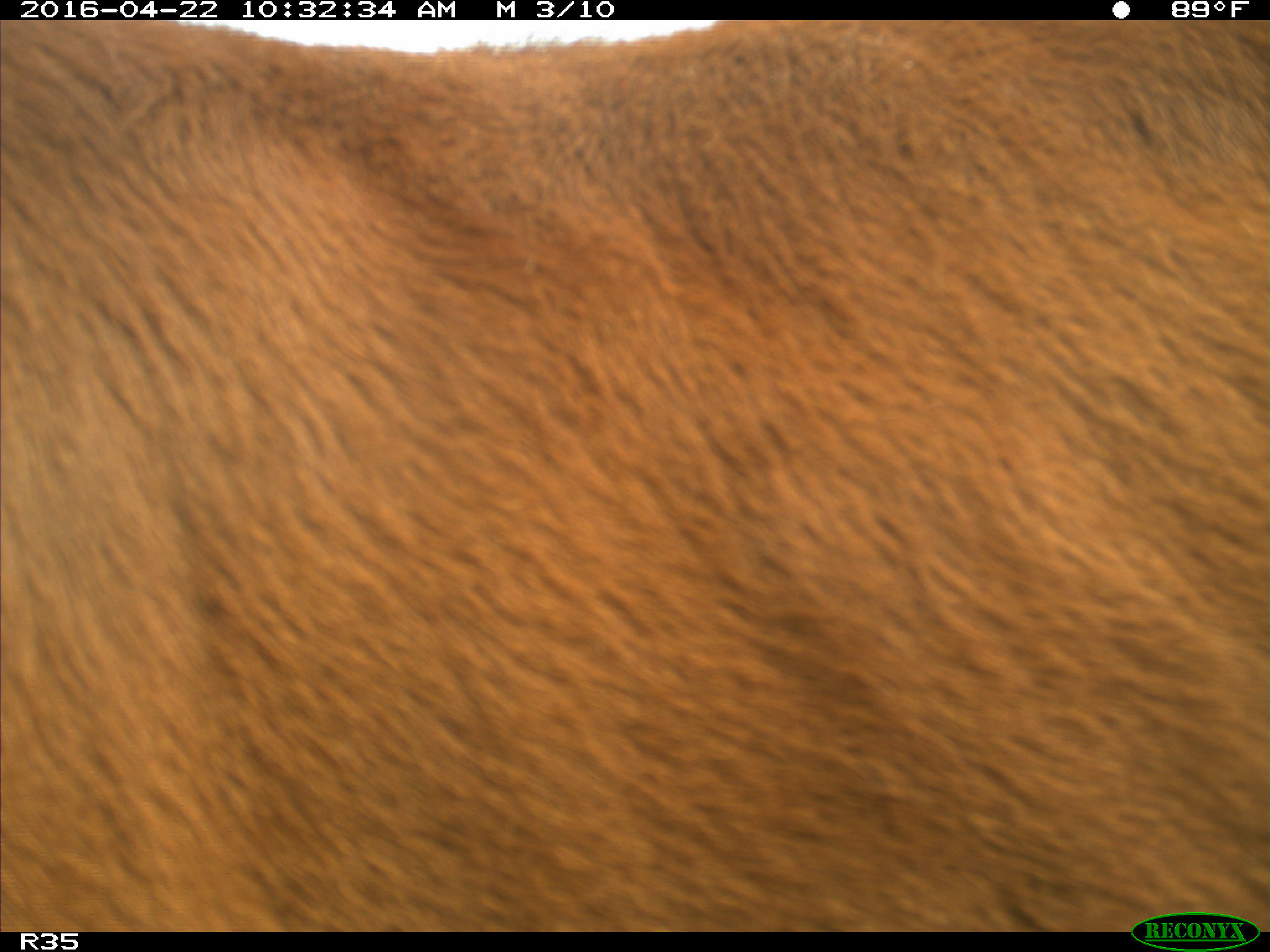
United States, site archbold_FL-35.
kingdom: Animalia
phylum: Chordata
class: Mammalia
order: Artiodactyla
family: Bovidae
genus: Bos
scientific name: Bos taurus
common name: domestic cow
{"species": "Bos taurus (domestic cow)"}